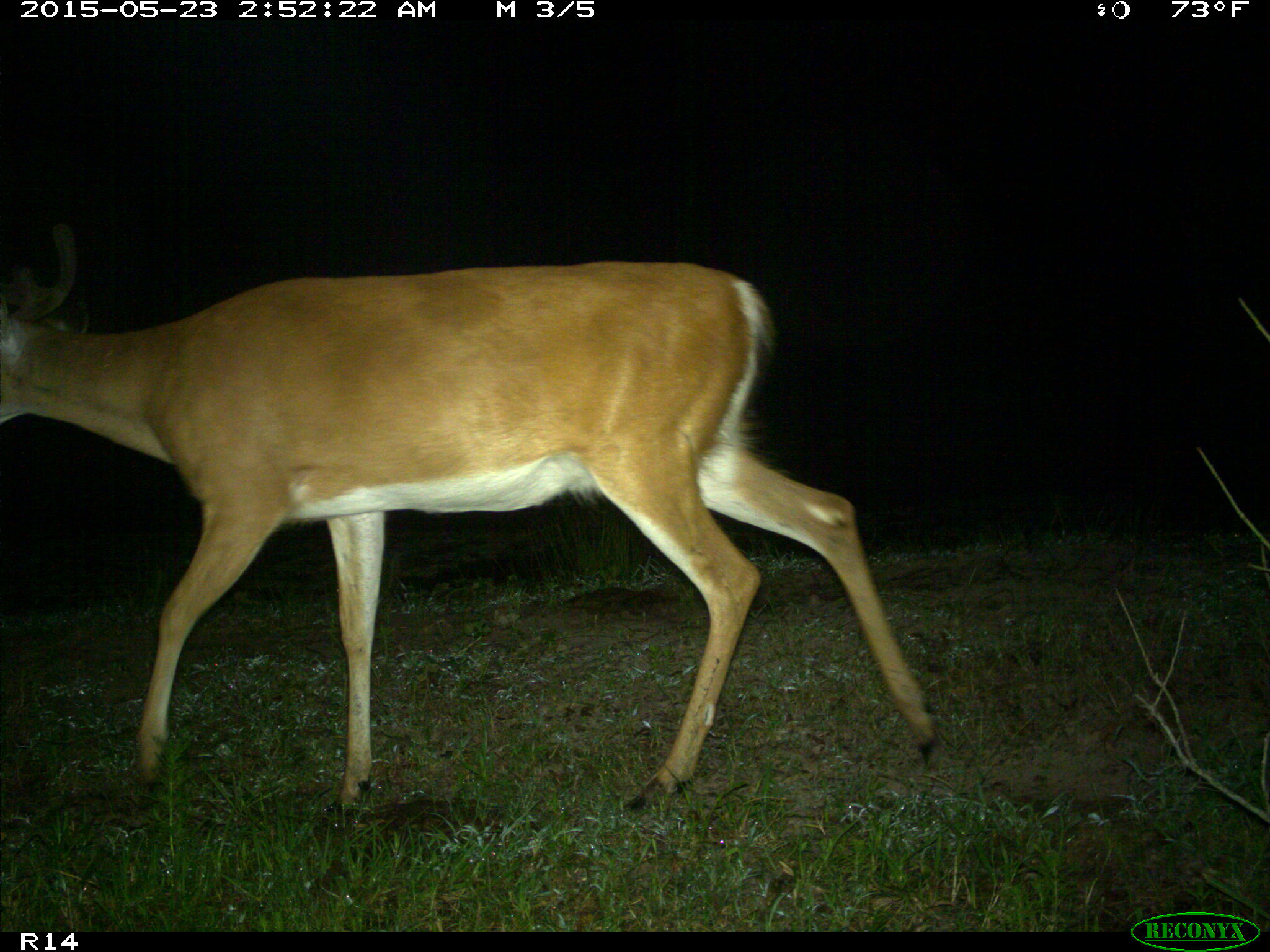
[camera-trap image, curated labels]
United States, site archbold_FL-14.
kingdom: Animalia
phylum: Chordata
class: Mammalia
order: Artiodactyla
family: Cervidae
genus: Odocoileus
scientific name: Odocoileus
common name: deer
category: unidentified deer